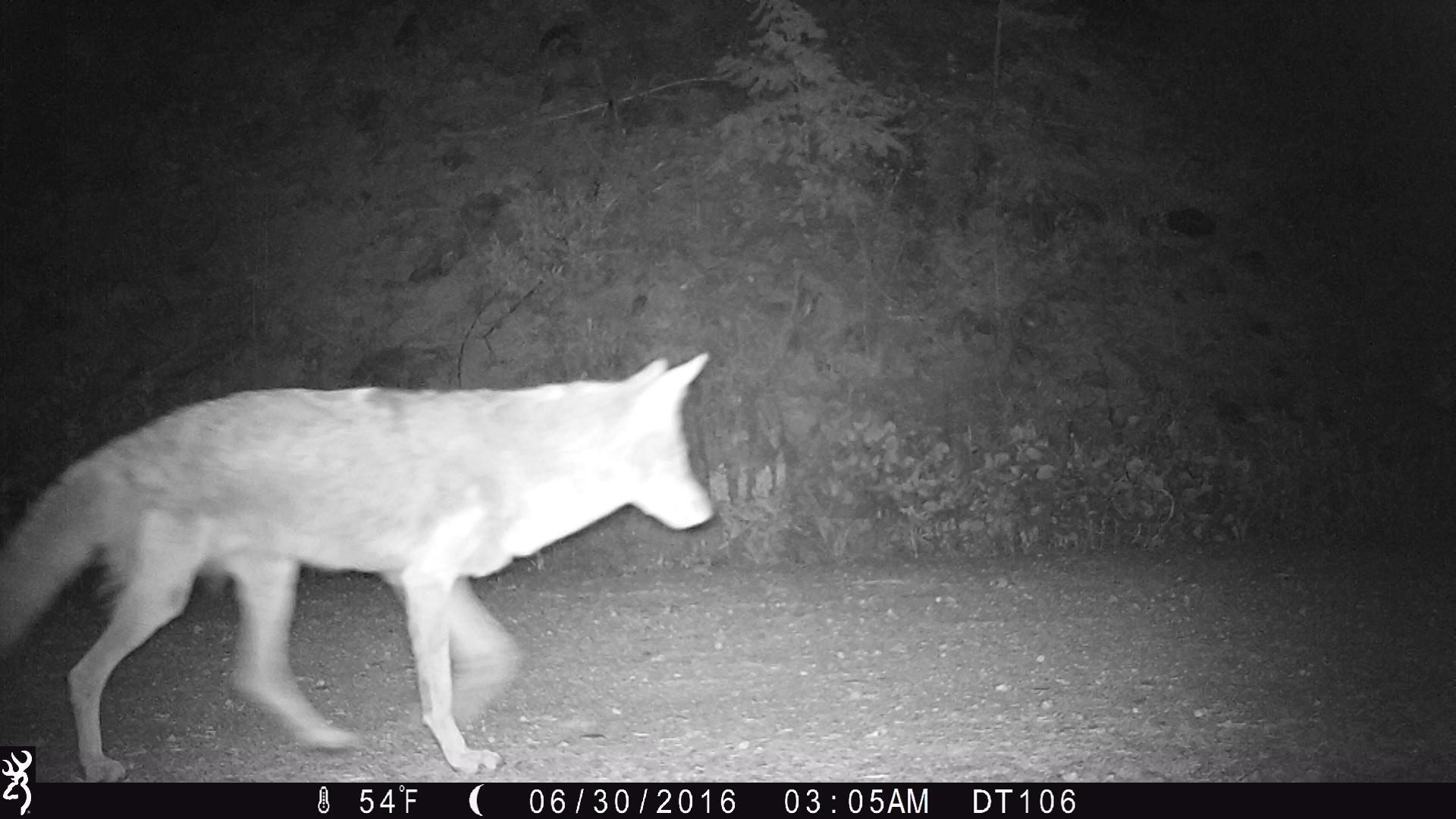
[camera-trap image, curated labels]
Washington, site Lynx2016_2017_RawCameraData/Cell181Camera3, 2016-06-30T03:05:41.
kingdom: Animalia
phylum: Chordata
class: Mammalia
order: Carnivora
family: Canidae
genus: Canis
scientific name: Canis latrans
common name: coyote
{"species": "Canis latrans (coyote)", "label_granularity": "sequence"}